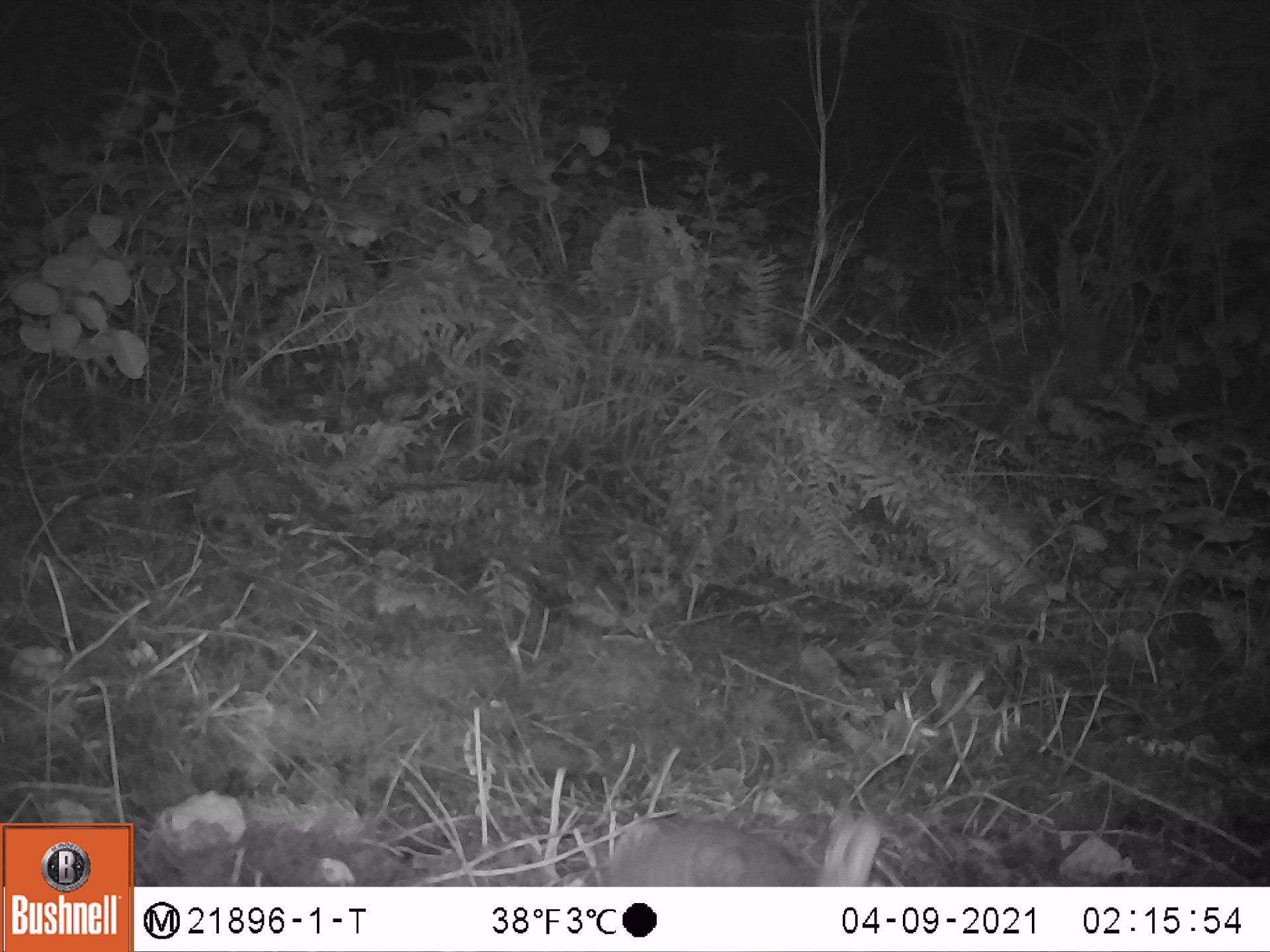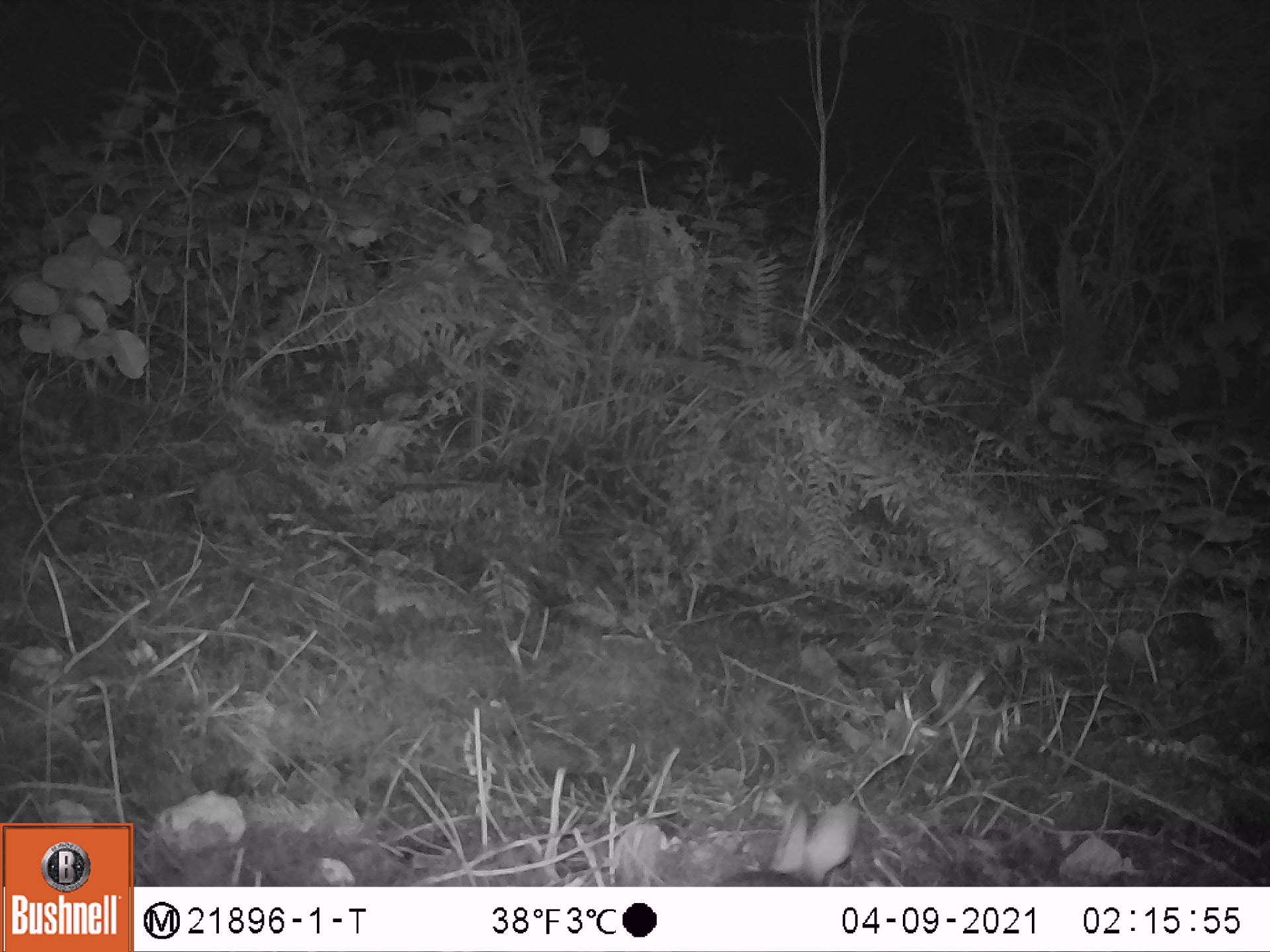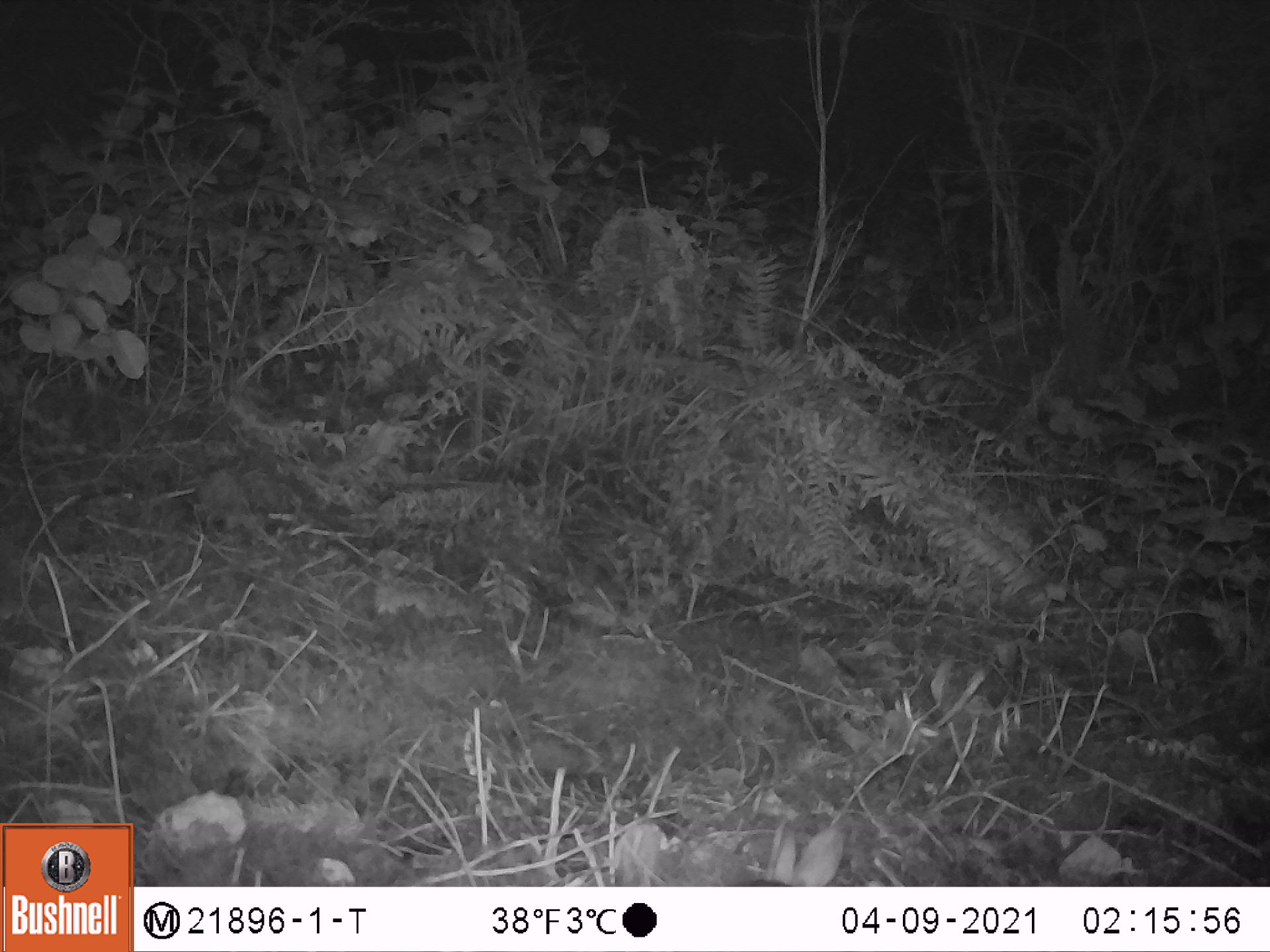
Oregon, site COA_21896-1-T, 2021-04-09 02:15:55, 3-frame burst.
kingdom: Animalia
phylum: Chordata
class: Mammalia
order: Lagomorpha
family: Leporidae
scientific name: Leporidae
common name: hares and rabbits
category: leporidae family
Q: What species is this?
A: Leporidae family (hares and rabbits) (Leporidae).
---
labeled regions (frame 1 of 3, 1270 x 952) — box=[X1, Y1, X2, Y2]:
leporidae family: box=[604, 797, 888, 882]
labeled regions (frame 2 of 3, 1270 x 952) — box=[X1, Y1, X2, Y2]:
leporidae family: box=[707, 793, 870, 881]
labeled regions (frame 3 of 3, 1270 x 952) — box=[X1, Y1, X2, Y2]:
leporidae family: box=[731, 816, 854, 881]